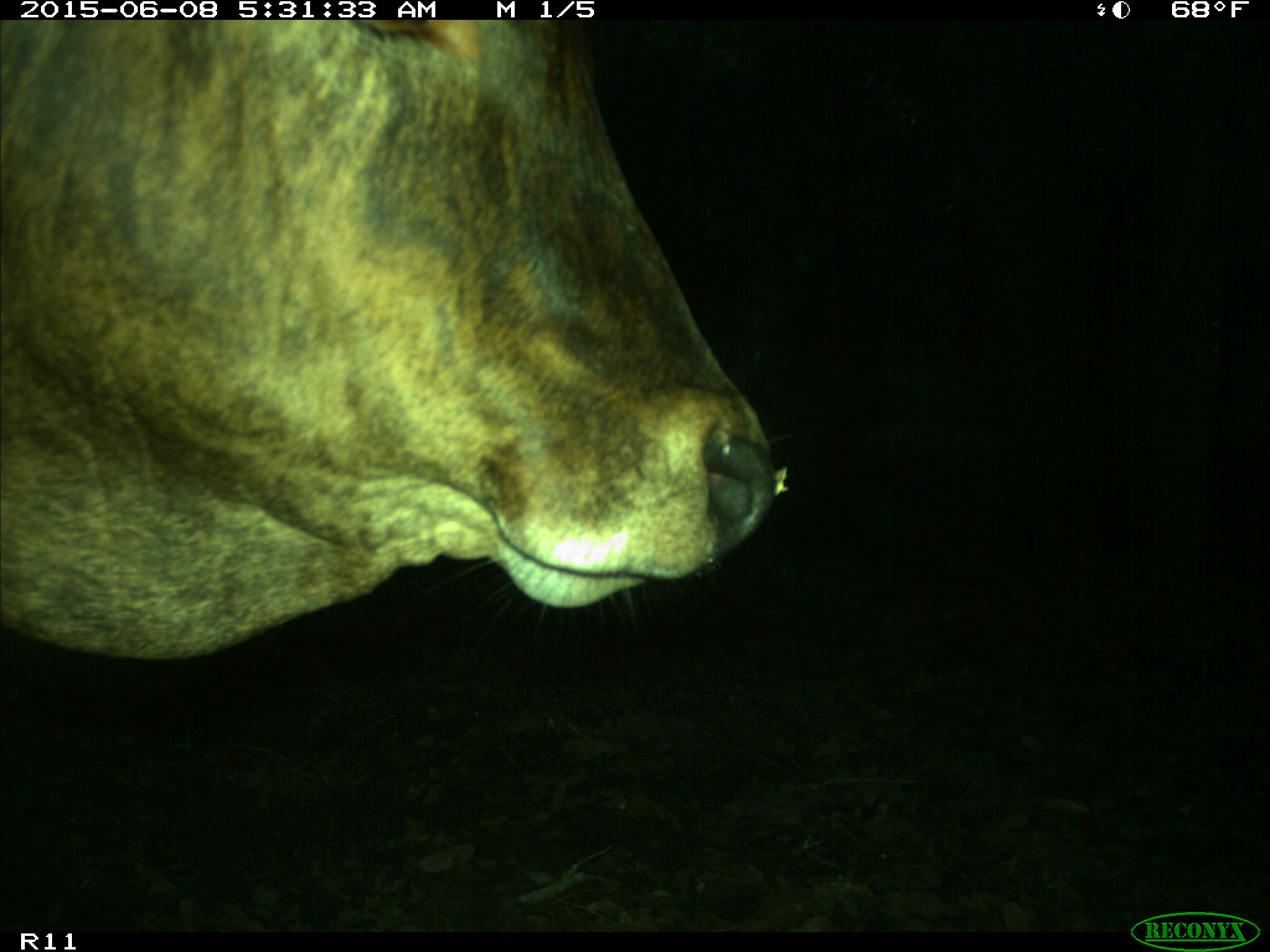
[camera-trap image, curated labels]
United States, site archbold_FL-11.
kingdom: Animalia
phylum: Chordata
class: Mammalia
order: Artiodactyla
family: Bovidae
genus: Bos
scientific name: Bos taurus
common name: domestic cow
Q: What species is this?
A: Bos taurus (domestic cow).